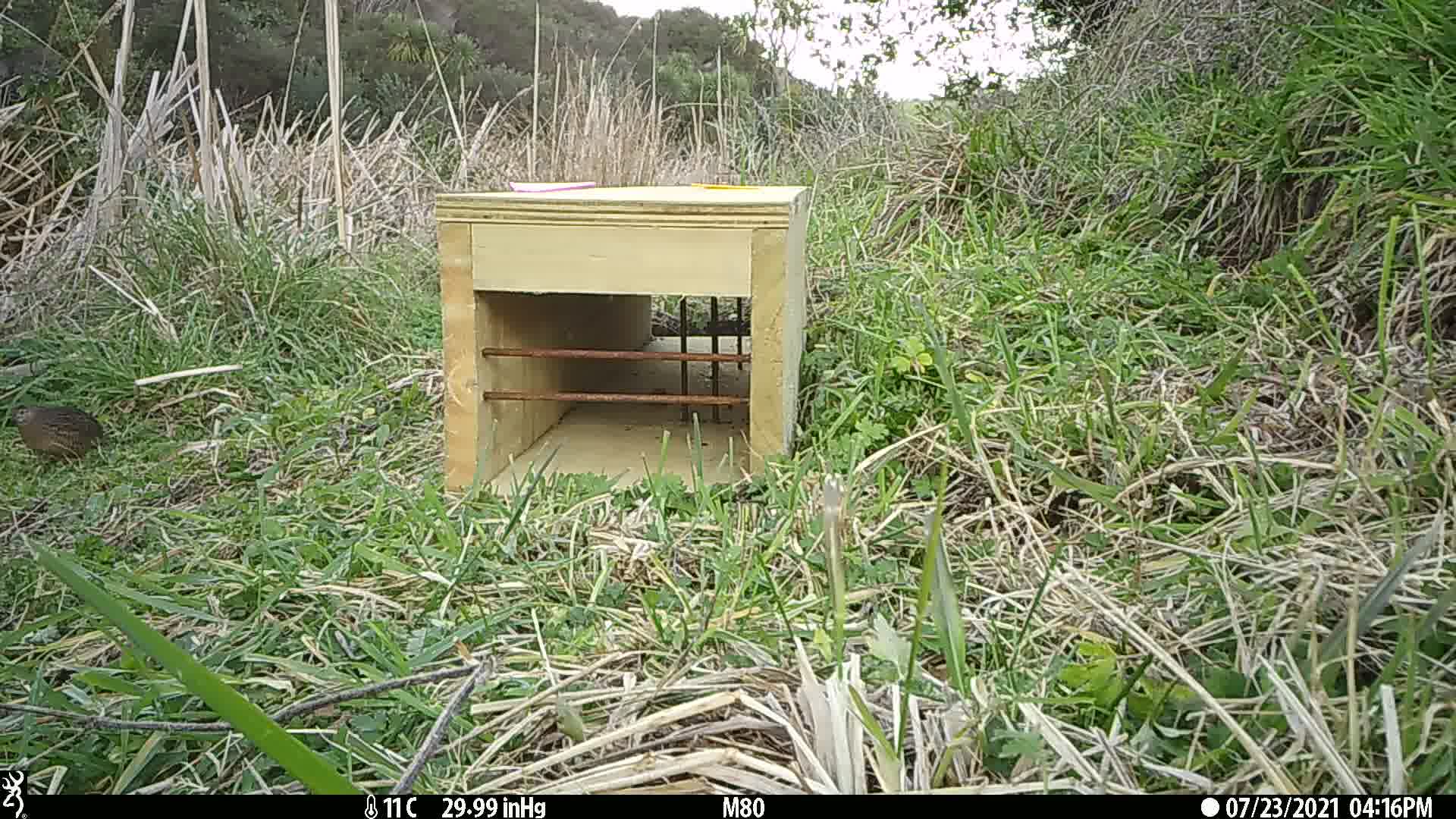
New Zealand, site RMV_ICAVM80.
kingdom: Animalia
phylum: Chordata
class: Aves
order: Galliformes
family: Phasianidae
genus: Synoicus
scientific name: Synoicus ypsilophorus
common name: brown quail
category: quail brown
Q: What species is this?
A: Quail brown (brown quail) (Synoicus ypsilophorus).